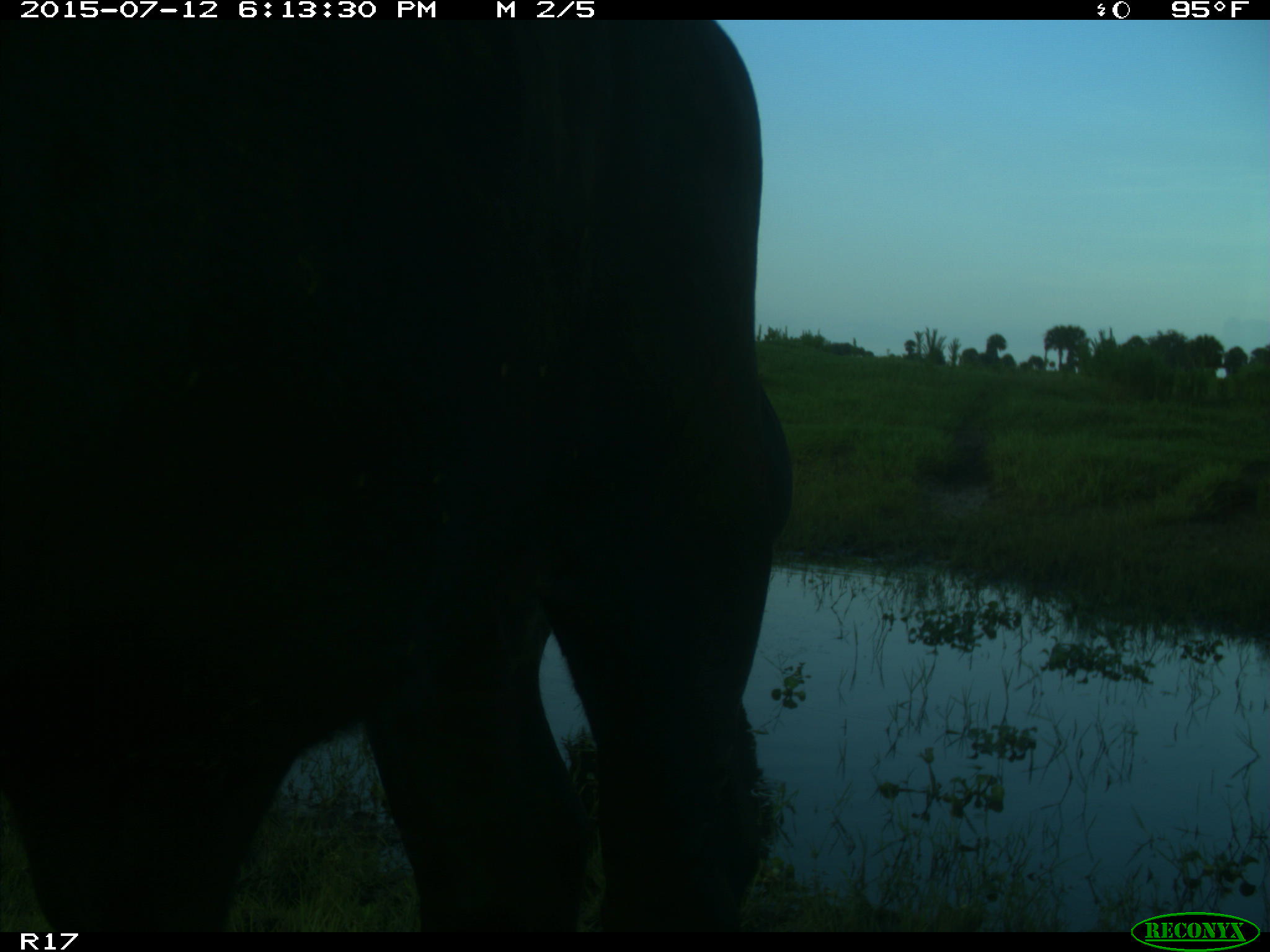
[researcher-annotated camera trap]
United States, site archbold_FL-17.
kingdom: Animalia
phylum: Chordata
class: Mammalia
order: Artiodactyla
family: Bovidae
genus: Bos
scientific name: Bos taurus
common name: domestic cow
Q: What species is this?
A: Bos taurus (domestic cow).